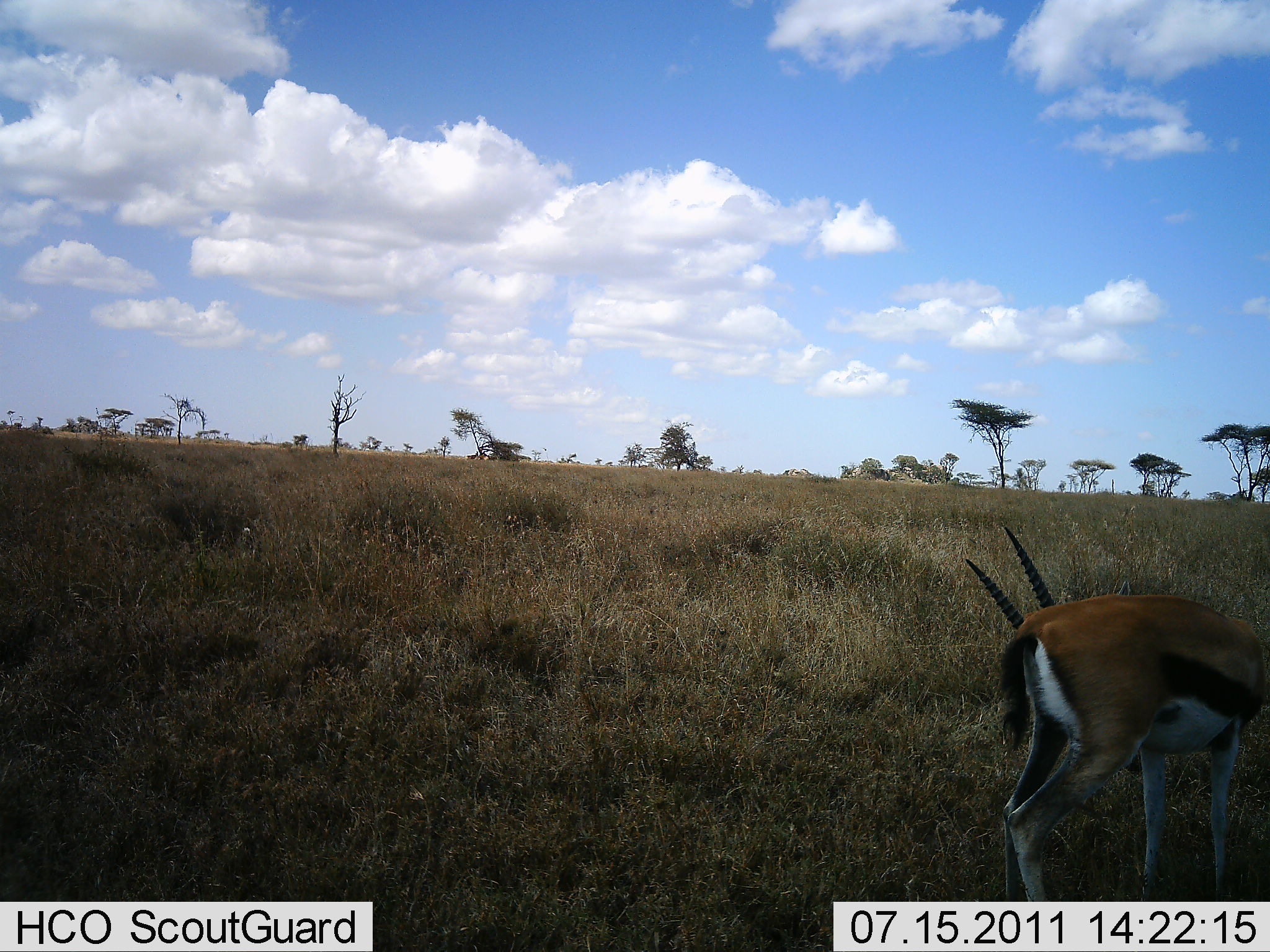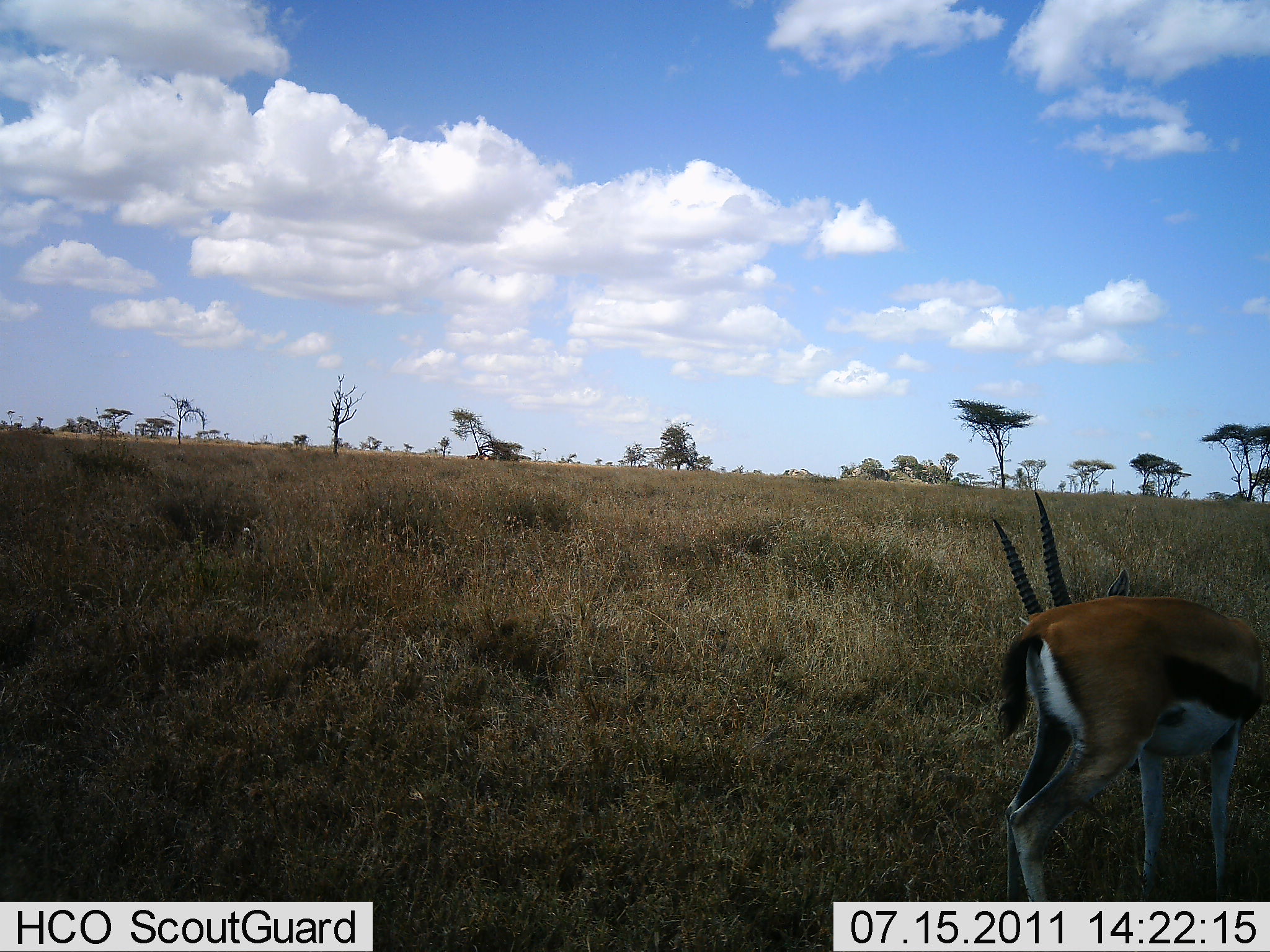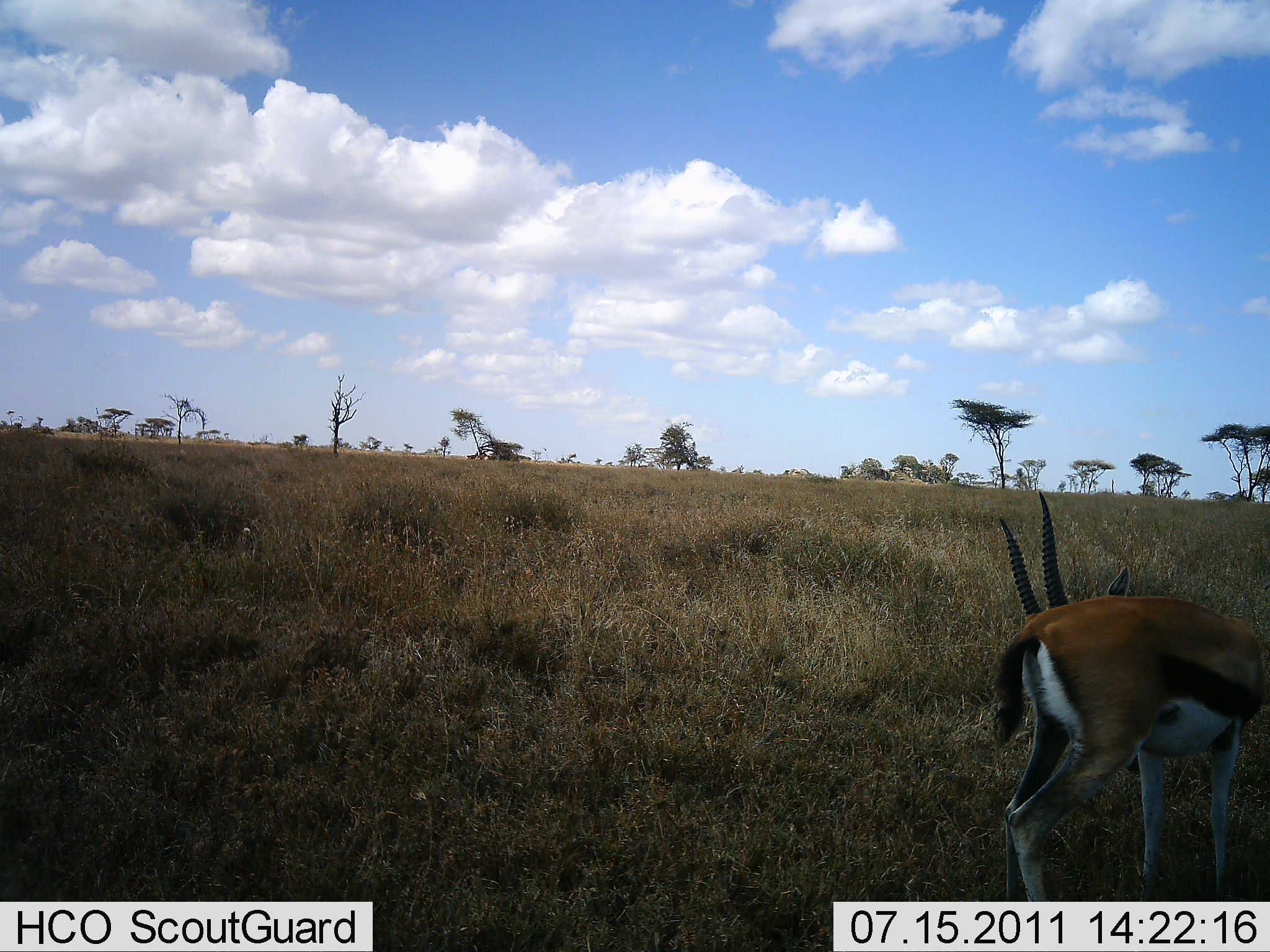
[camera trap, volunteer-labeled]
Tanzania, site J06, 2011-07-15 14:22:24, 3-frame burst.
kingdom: Animalia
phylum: Chordata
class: Mammalia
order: Artiodactyla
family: Bovidae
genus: Eudorcas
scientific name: Eudorcas thomsonii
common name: thomson's gazelle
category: gazellethomsons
Gazellethomsons (thomson's gazelle) (Eudorcas thomsonii), count 1. Behavior (volunteer vote fractions): standing 91%, resting 0%, moving 9%, interacting 9%. Young present (vote fraction): 0%. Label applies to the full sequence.